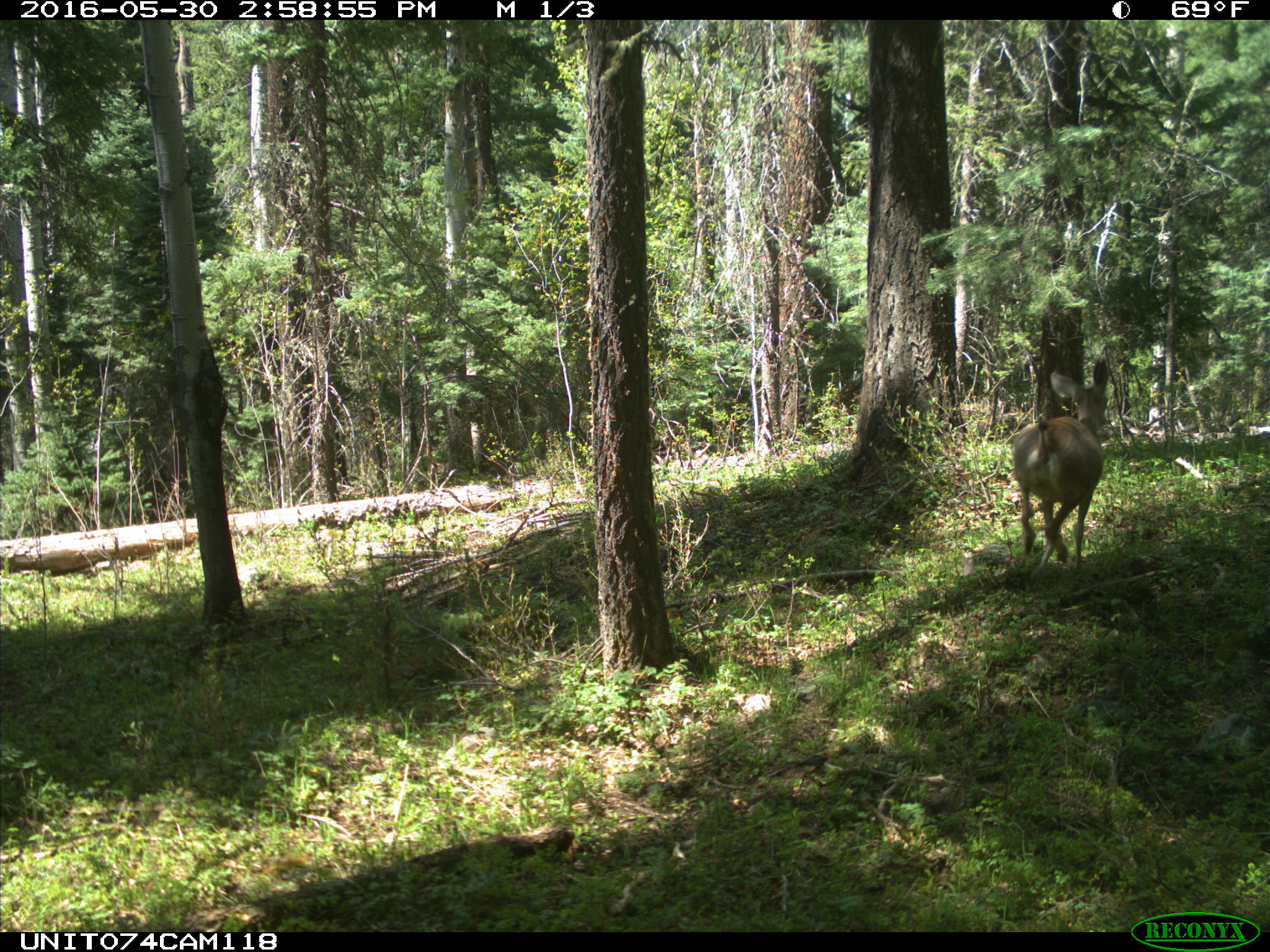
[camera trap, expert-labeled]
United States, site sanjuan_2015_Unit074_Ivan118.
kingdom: Animalia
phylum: Chordata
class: Mammalia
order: Artiodactyla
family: Cervidae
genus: Odocoileus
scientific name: Odocoileus hemionus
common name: mule deer